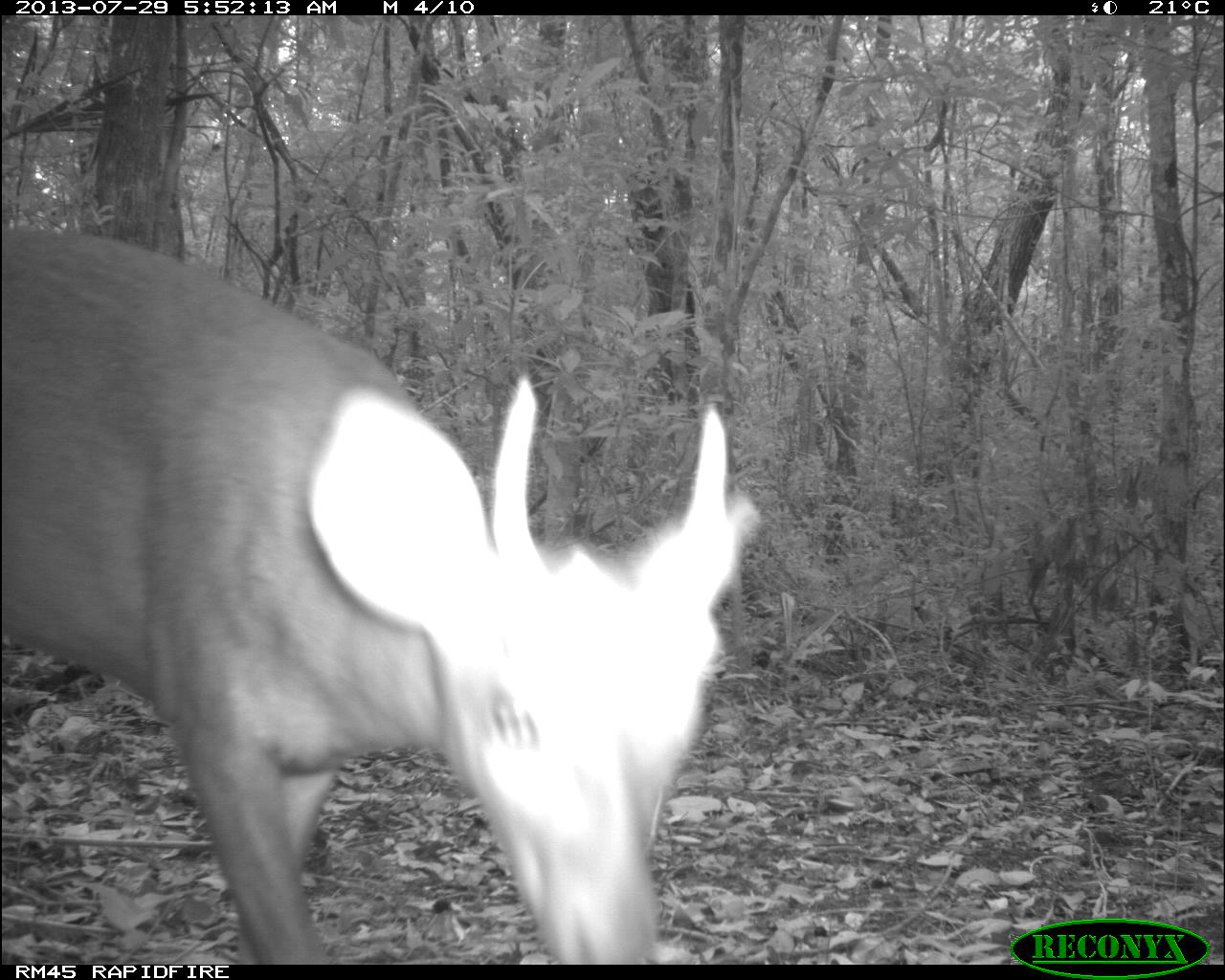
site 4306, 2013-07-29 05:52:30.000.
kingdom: Animalia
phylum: Chordata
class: Mammalia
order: Artiodactyla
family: Cervidae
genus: Mazama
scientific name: Mazama temama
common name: central american red brocket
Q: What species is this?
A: Mazama temama (central american red brocket).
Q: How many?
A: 1.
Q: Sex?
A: Male.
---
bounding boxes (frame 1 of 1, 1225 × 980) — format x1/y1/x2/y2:
mazama temama: 0/219/767/966